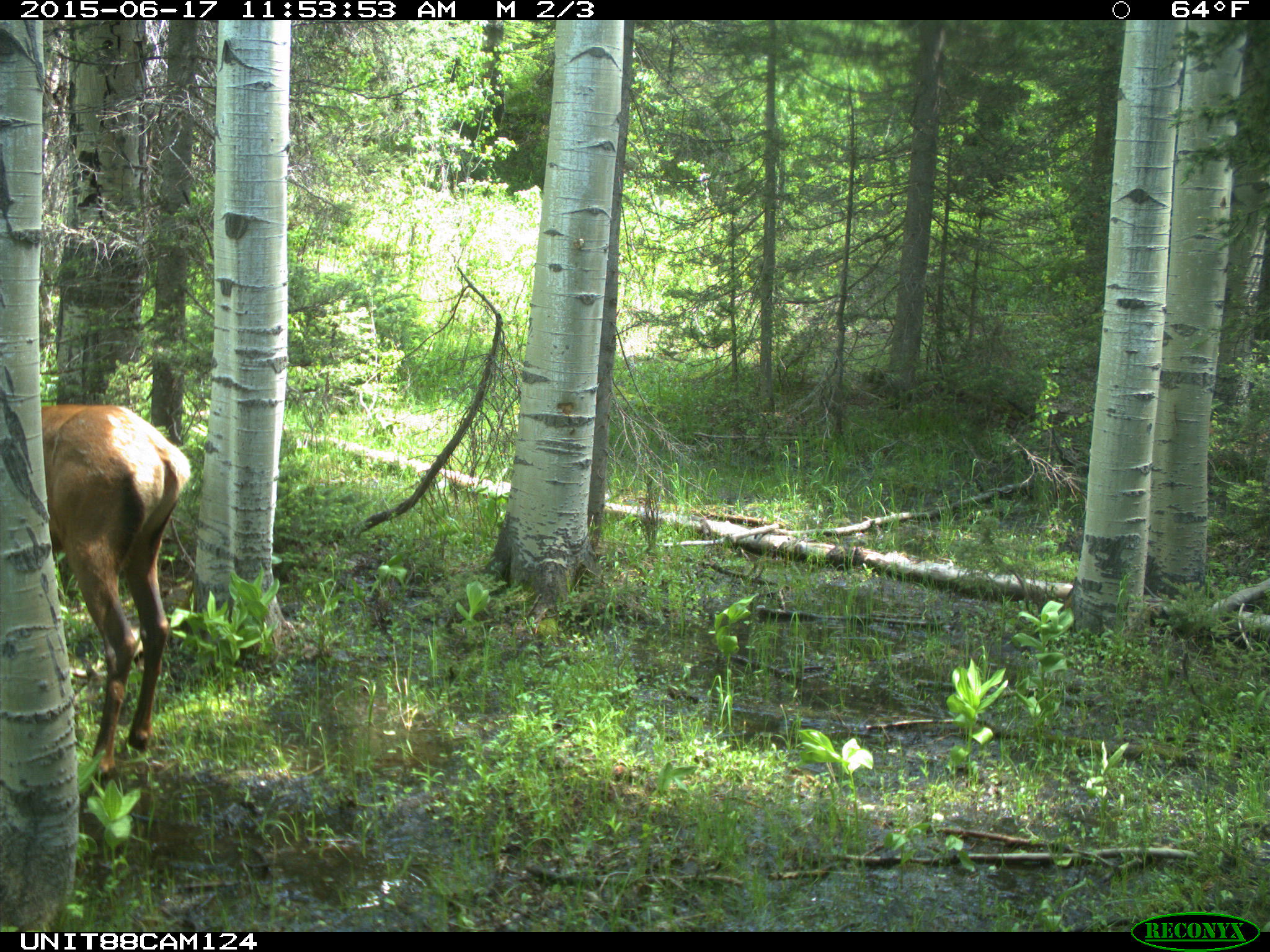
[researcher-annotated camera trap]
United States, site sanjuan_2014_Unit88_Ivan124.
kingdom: Animalia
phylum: Chordata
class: Mammalia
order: Artiodactyla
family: Cervidae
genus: Cervus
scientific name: Cervus elaphus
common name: red deer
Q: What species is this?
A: Cervus elaphus (red deer).